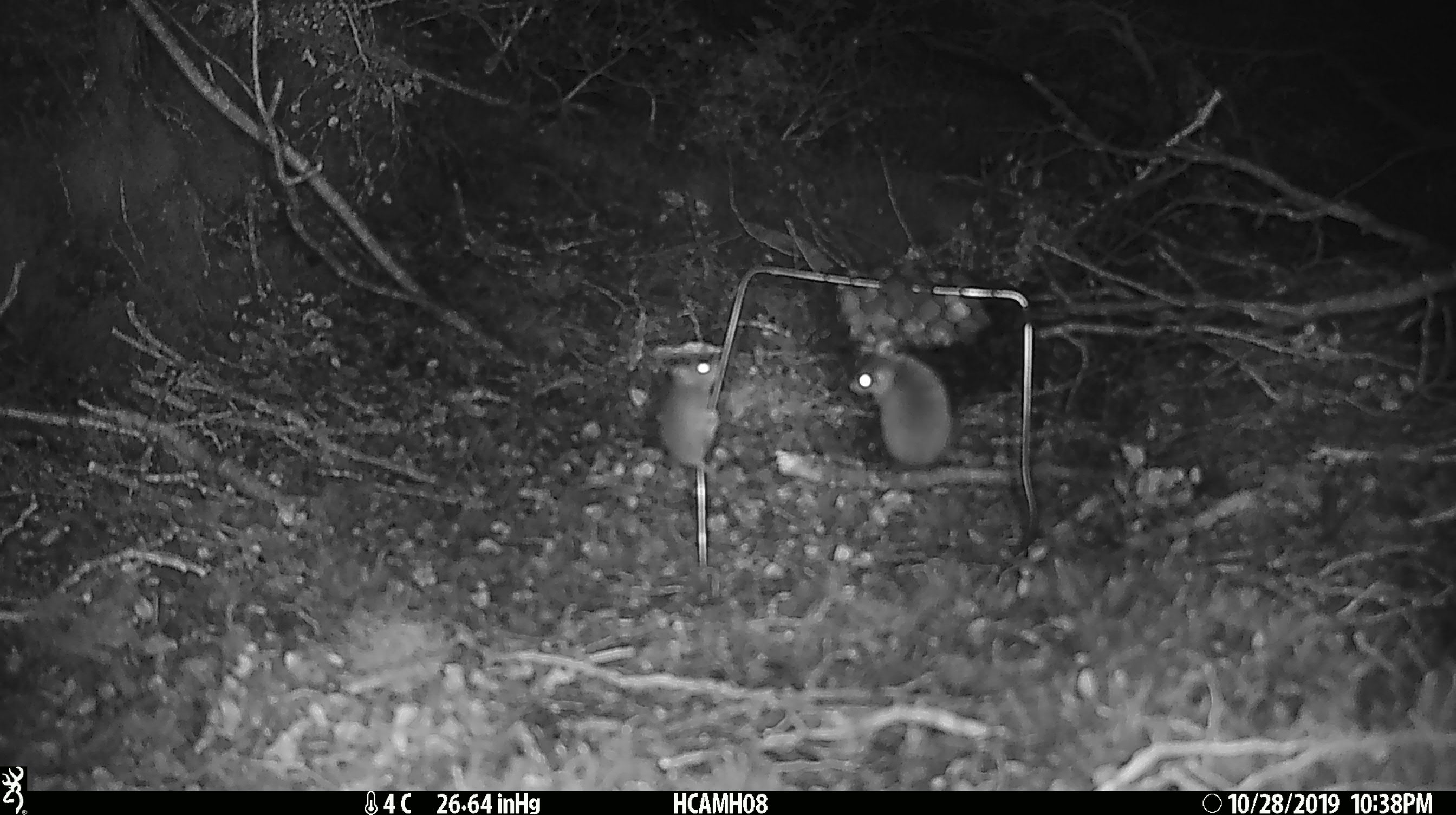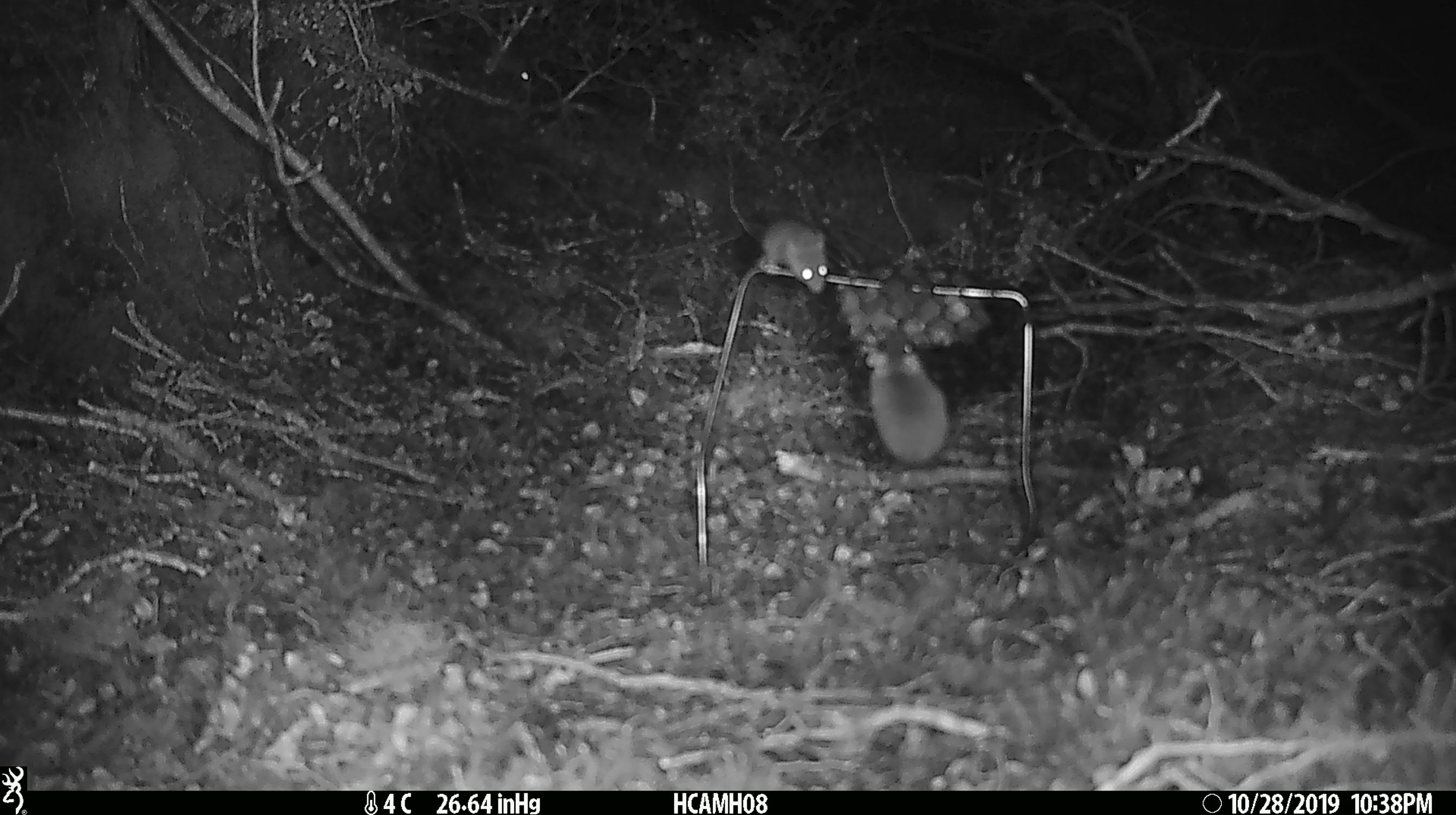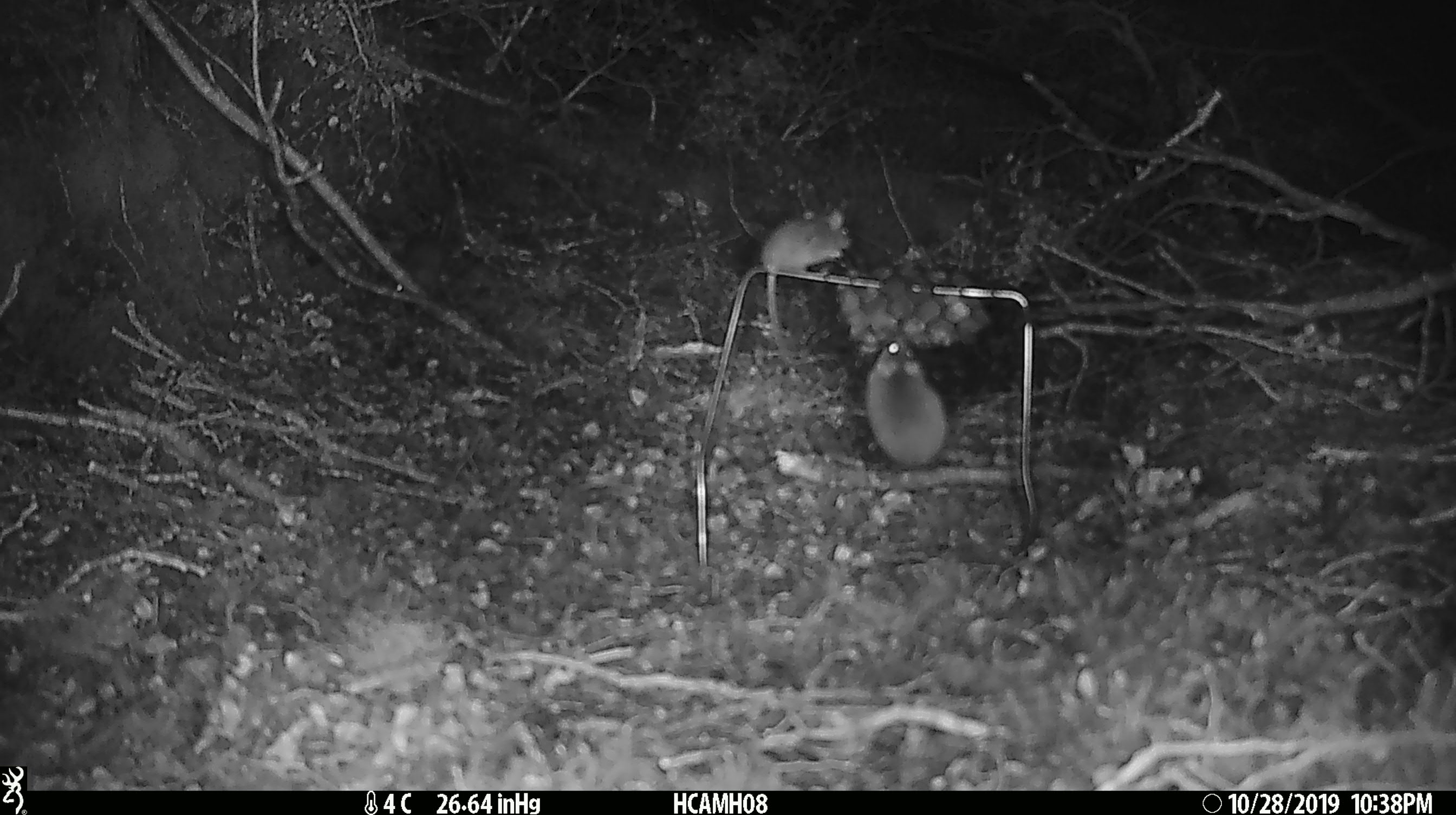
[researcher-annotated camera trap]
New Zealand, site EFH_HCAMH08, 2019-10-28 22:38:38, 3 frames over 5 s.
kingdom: Animalia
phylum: Chordata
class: Mammalia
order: Rodentia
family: Muridae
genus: Mus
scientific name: Mus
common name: mouse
Mouse (Mus).